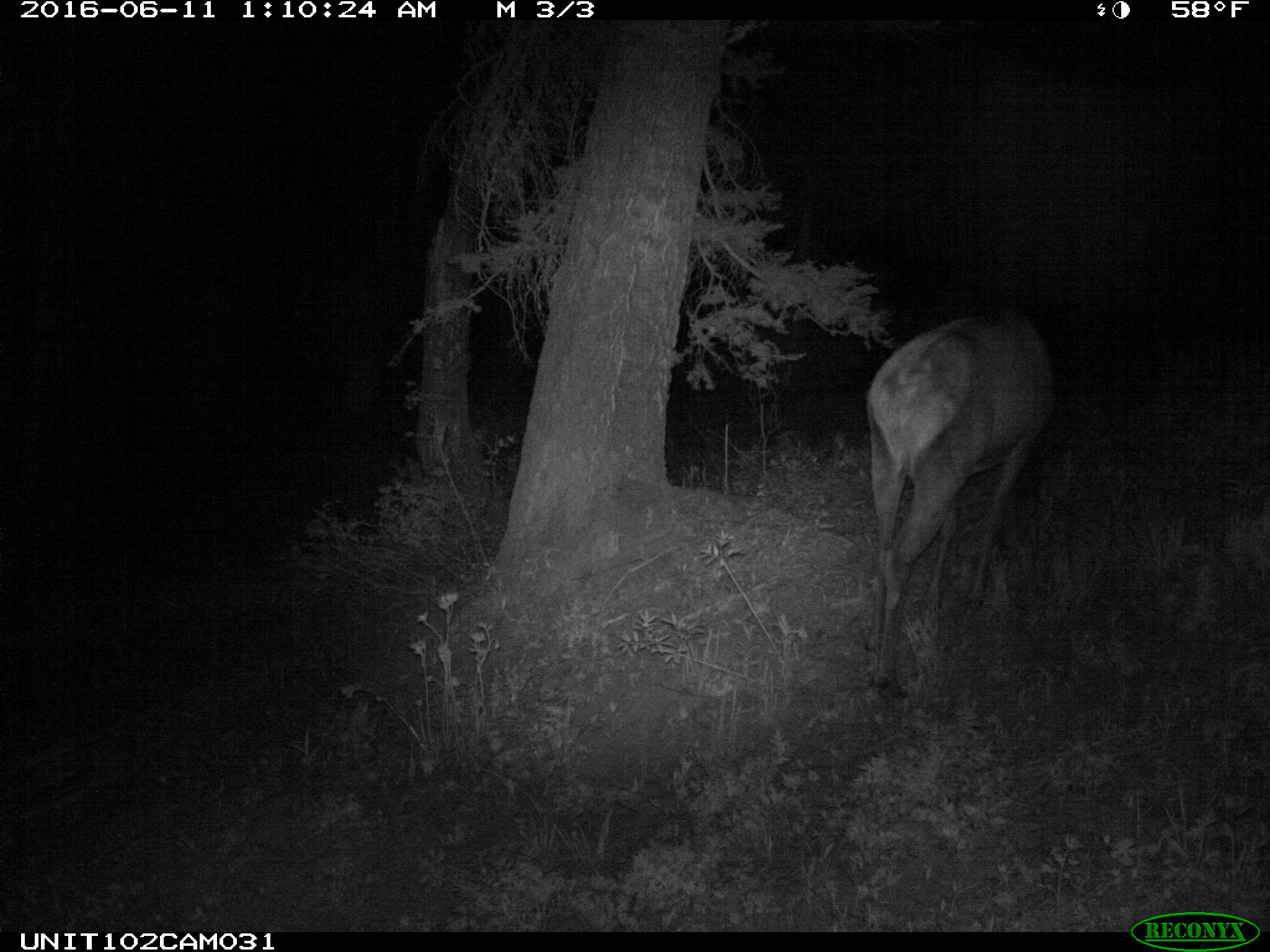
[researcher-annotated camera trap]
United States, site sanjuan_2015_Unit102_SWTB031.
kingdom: Animalia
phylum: Chordata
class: Mammalia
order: Artiodactyla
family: Cervidae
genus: Cervus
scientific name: Cervus elaphus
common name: red deer